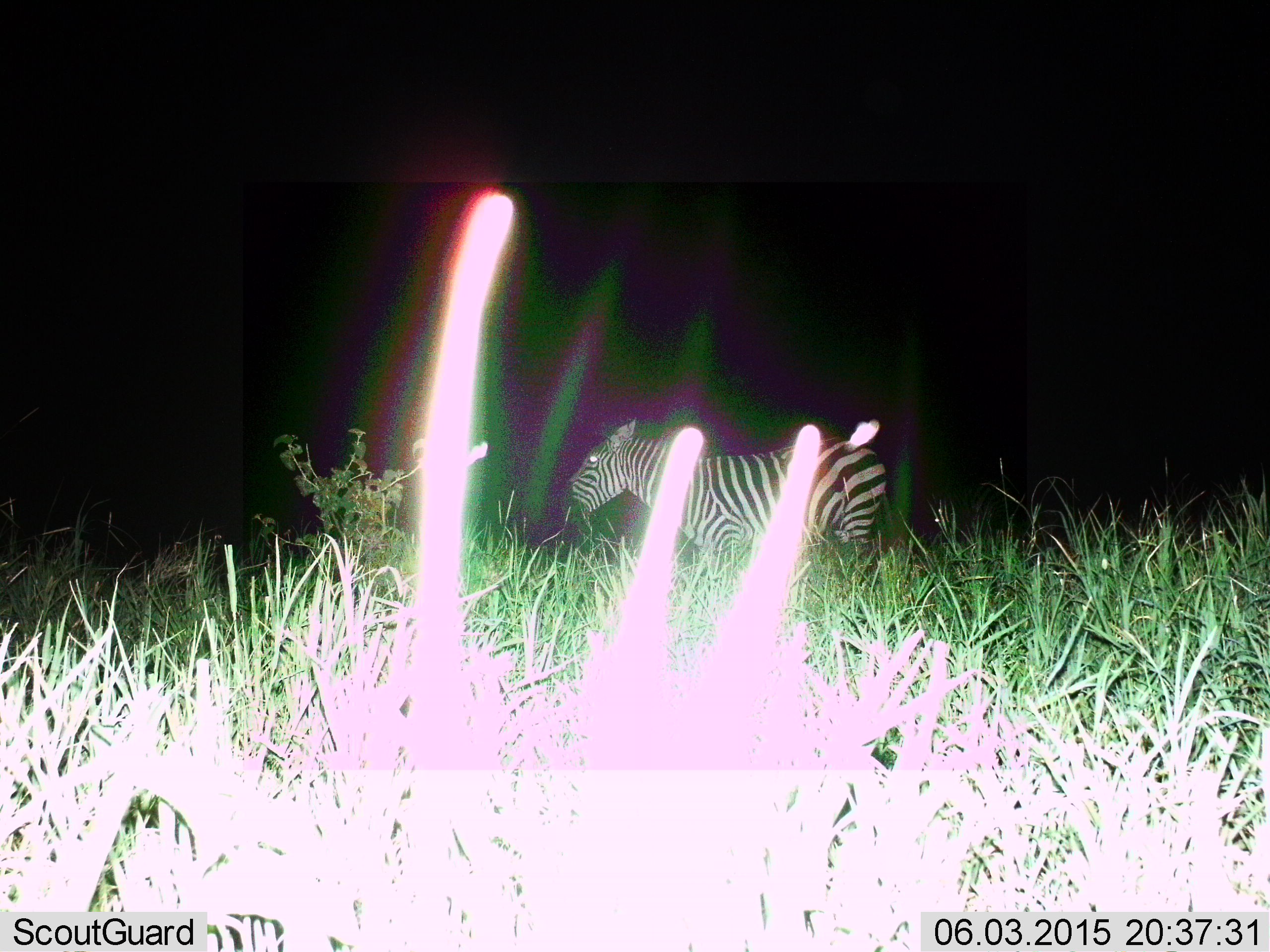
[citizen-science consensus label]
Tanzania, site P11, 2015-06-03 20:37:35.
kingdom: Animalia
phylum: Chordata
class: Mammalia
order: Perissodactyla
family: Equidae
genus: Equus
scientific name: Equus quagga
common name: plains zebra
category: zebra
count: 1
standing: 80%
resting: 0%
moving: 10%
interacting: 0%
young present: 0%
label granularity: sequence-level